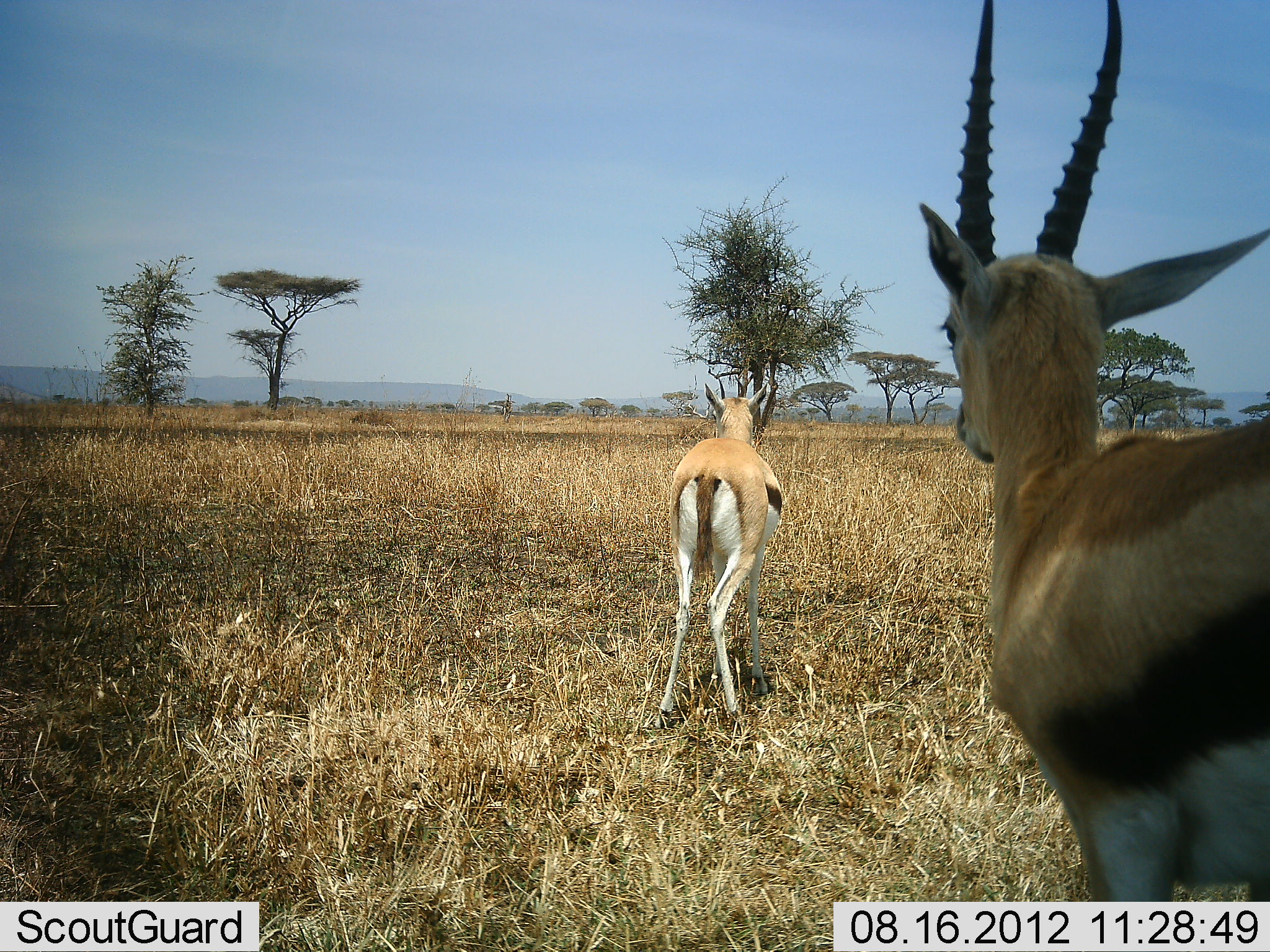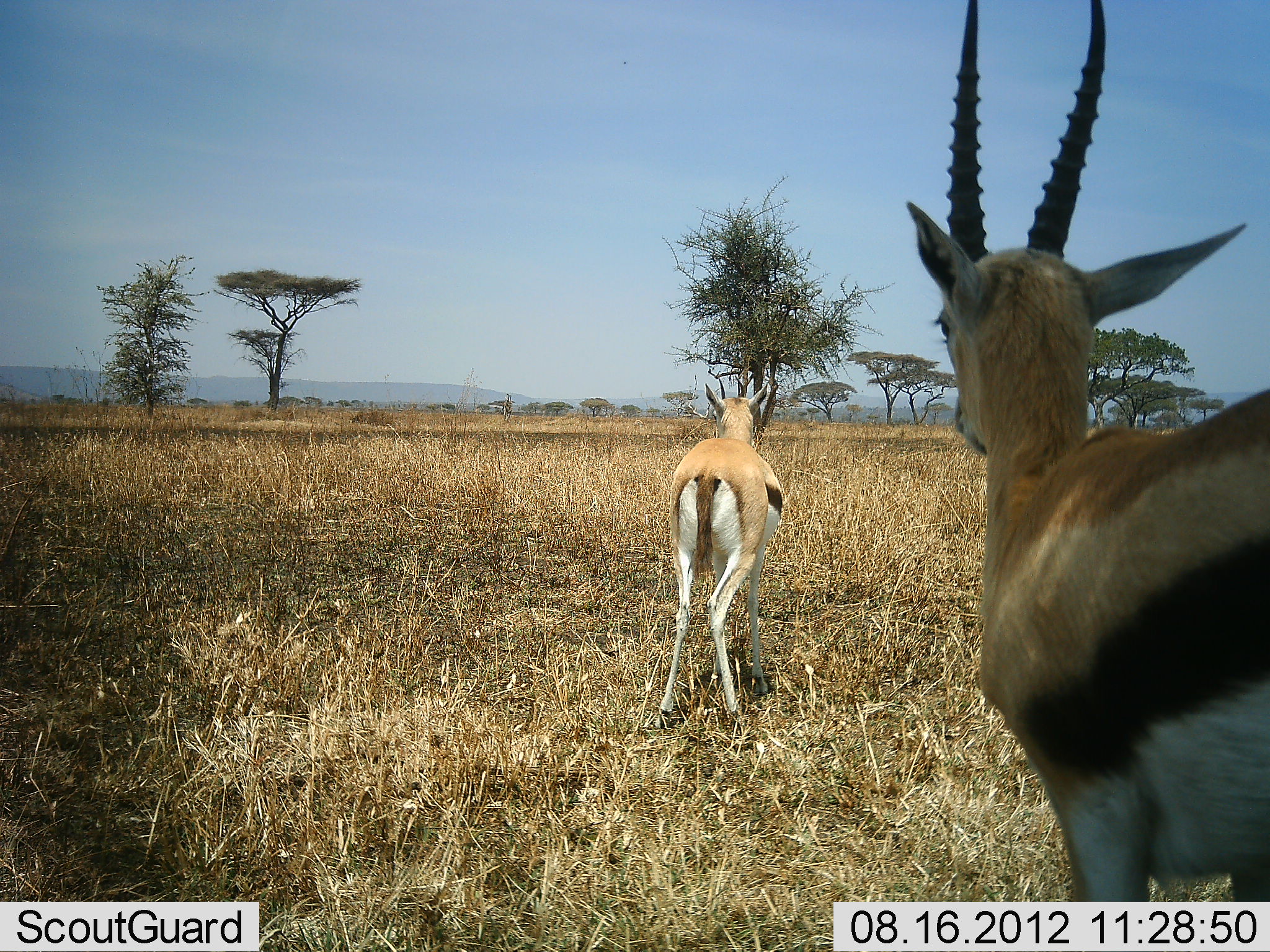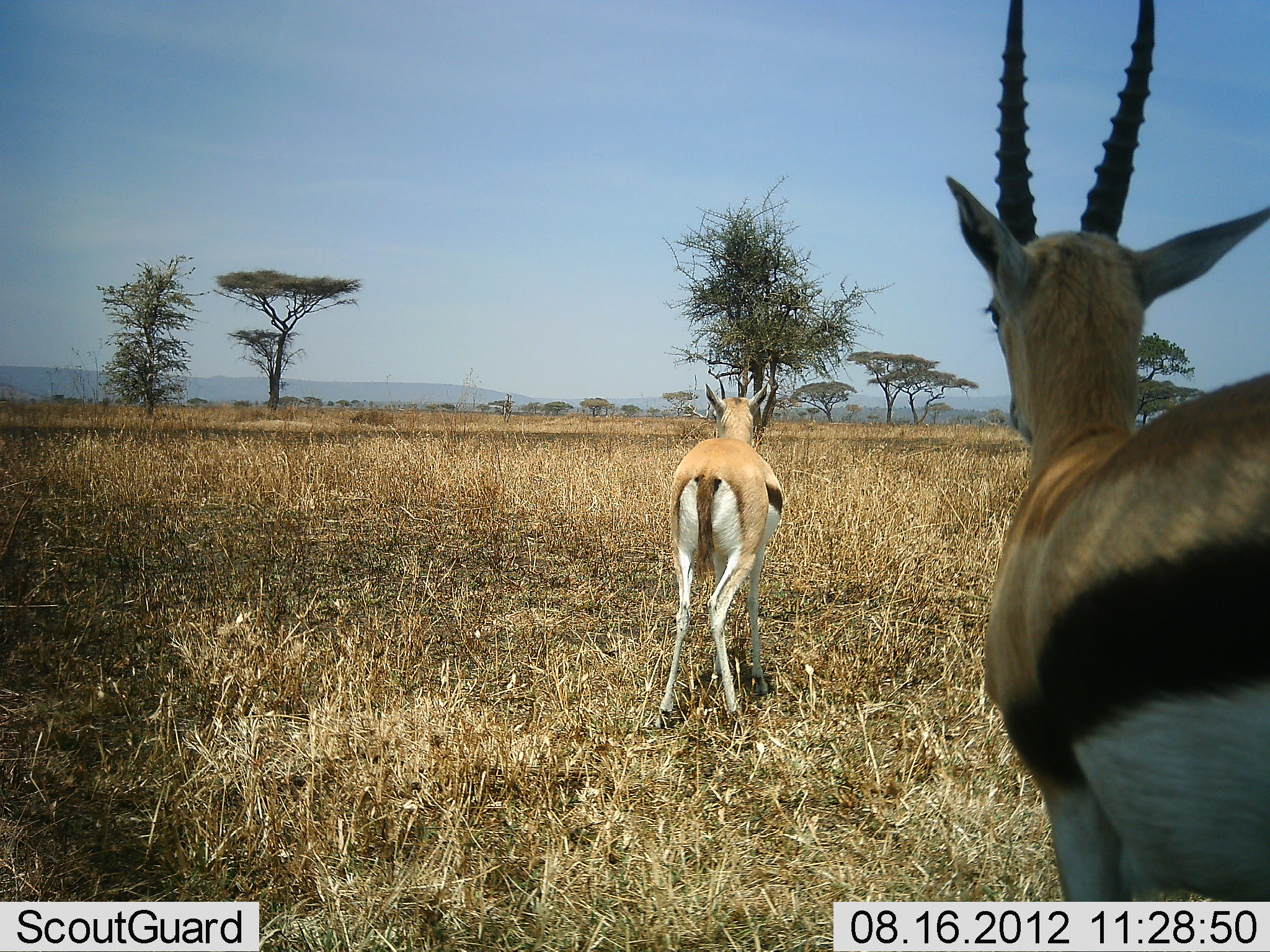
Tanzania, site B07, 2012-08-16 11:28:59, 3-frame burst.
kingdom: Animalia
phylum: Chordata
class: Mammalia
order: Artiodactyla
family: Bovidae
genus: Eudorcas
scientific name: Eudorcas thomsonii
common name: thomson's gazelle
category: gazellethomsons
Gazellethomsons (thomson's gazelle) (Eudorcas thomsonii), count 2. Behavior (volunteer vote fractions): standing 100%, resting 0%, moving 30%, interacting 0%. Young present (vote fraction): 0%. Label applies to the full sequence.